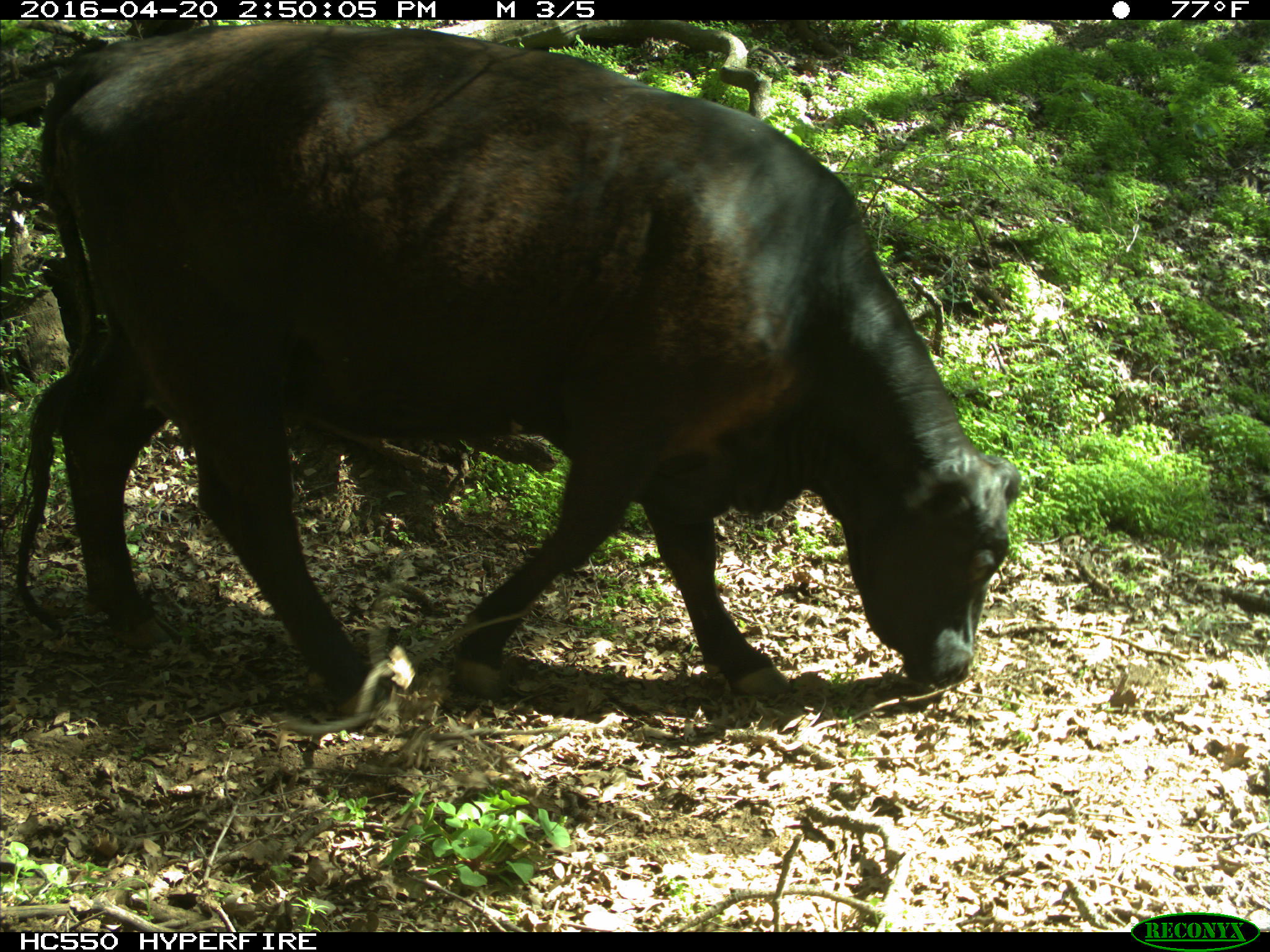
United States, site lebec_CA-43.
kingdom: Animalia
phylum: Chordata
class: Mammalia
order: Artiodactyla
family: Bovidae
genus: Bos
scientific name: Bos taurus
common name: domestic cow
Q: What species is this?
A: Bos taurus (domestic cow).